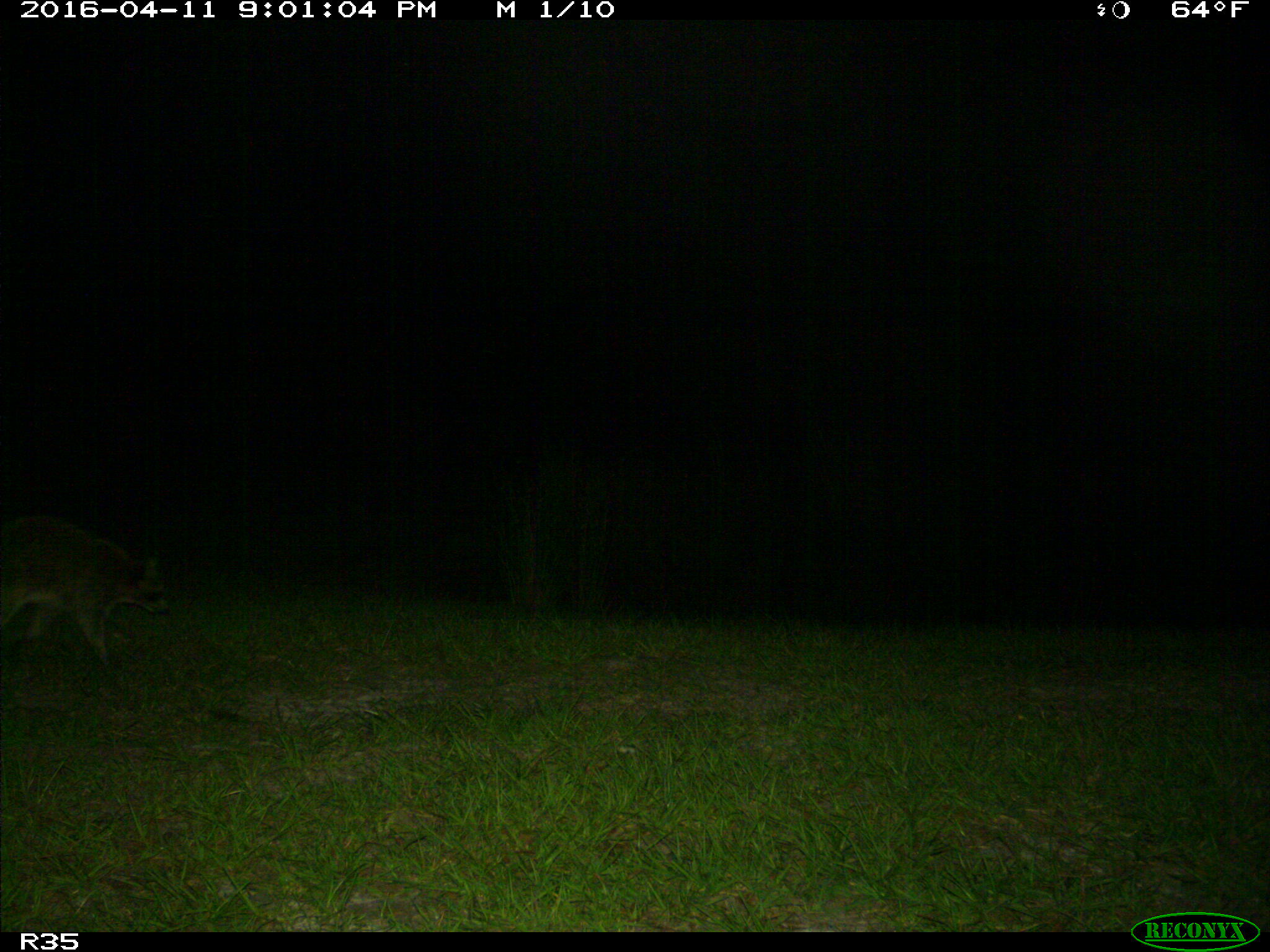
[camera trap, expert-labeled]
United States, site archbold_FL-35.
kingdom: Animalia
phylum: Chordata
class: Mammalia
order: Carnivora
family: Procyonidae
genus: Procyon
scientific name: Procyon lotor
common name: common raccoon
Procyon lotor (common raccoon).